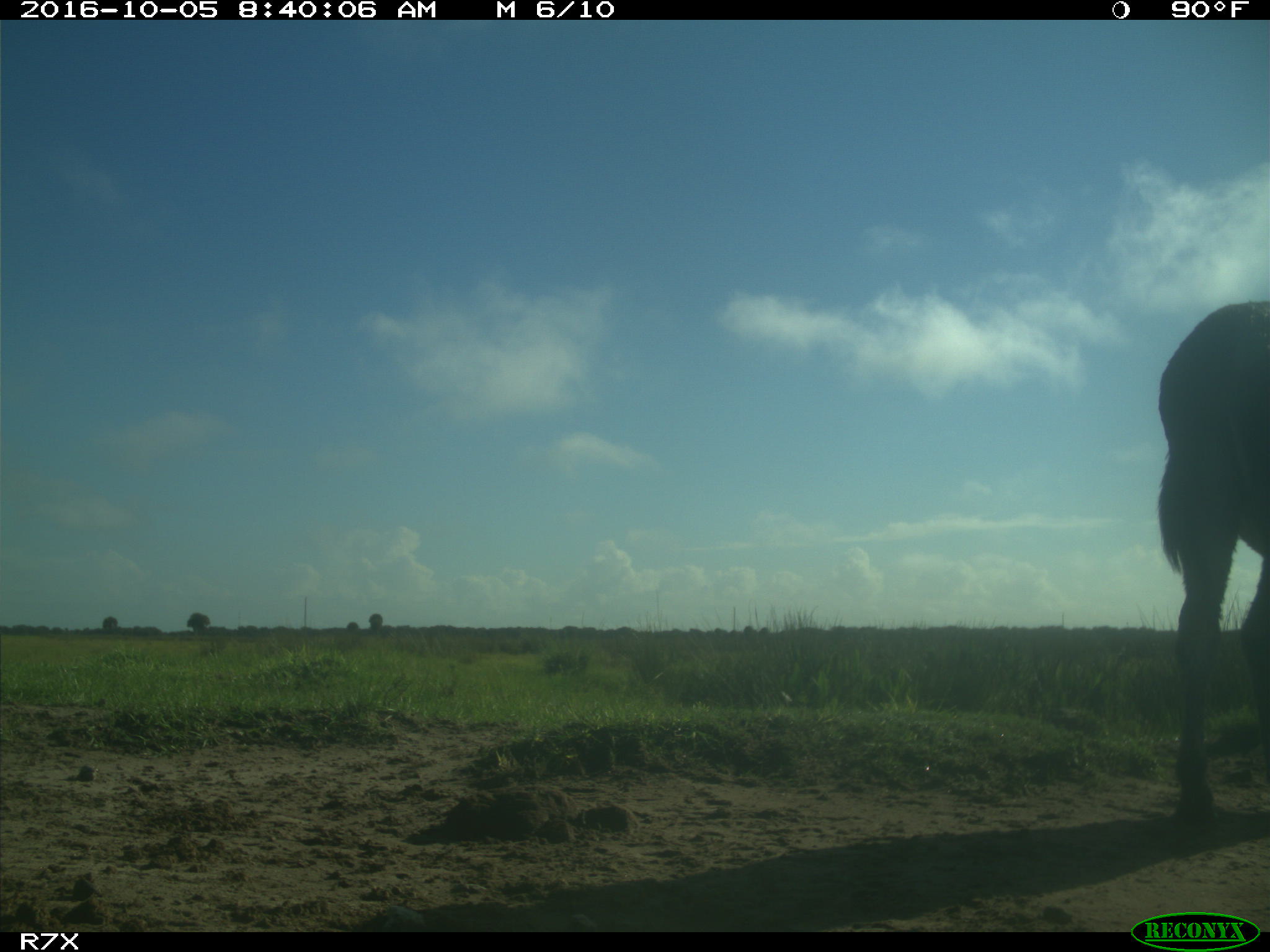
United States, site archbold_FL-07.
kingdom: Animalia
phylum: Chordata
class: Mammalia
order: Perissodactyla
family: Equidae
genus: Equus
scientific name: Equus africanus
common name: african wild ass